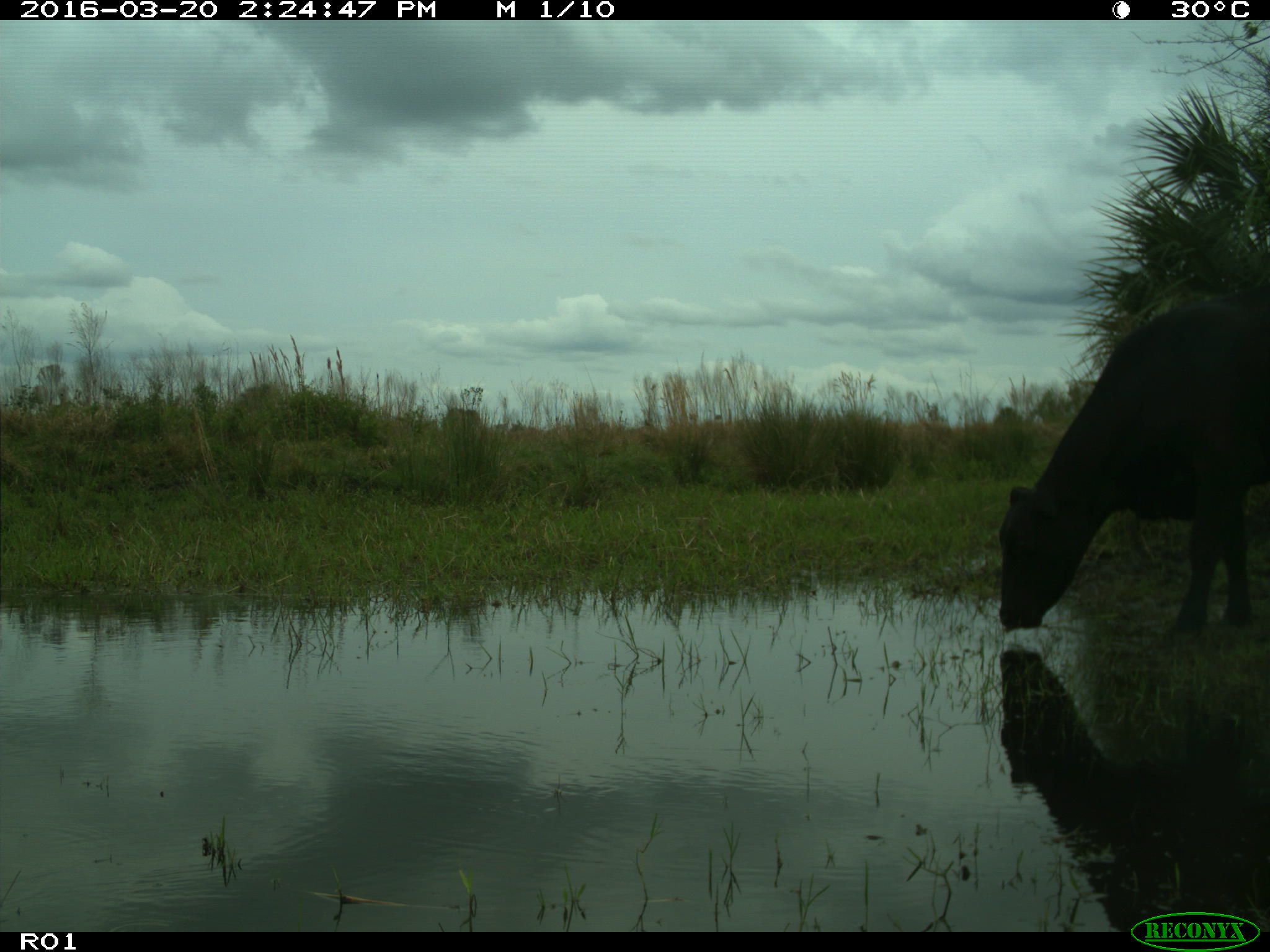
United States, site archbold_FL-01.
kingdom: Animalia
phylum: Chordata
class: Mammalia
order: Artiodactyla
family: Bovidae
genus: Bos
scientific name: Bos taurus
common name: domestic cow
Bos taurus (domestic cow).